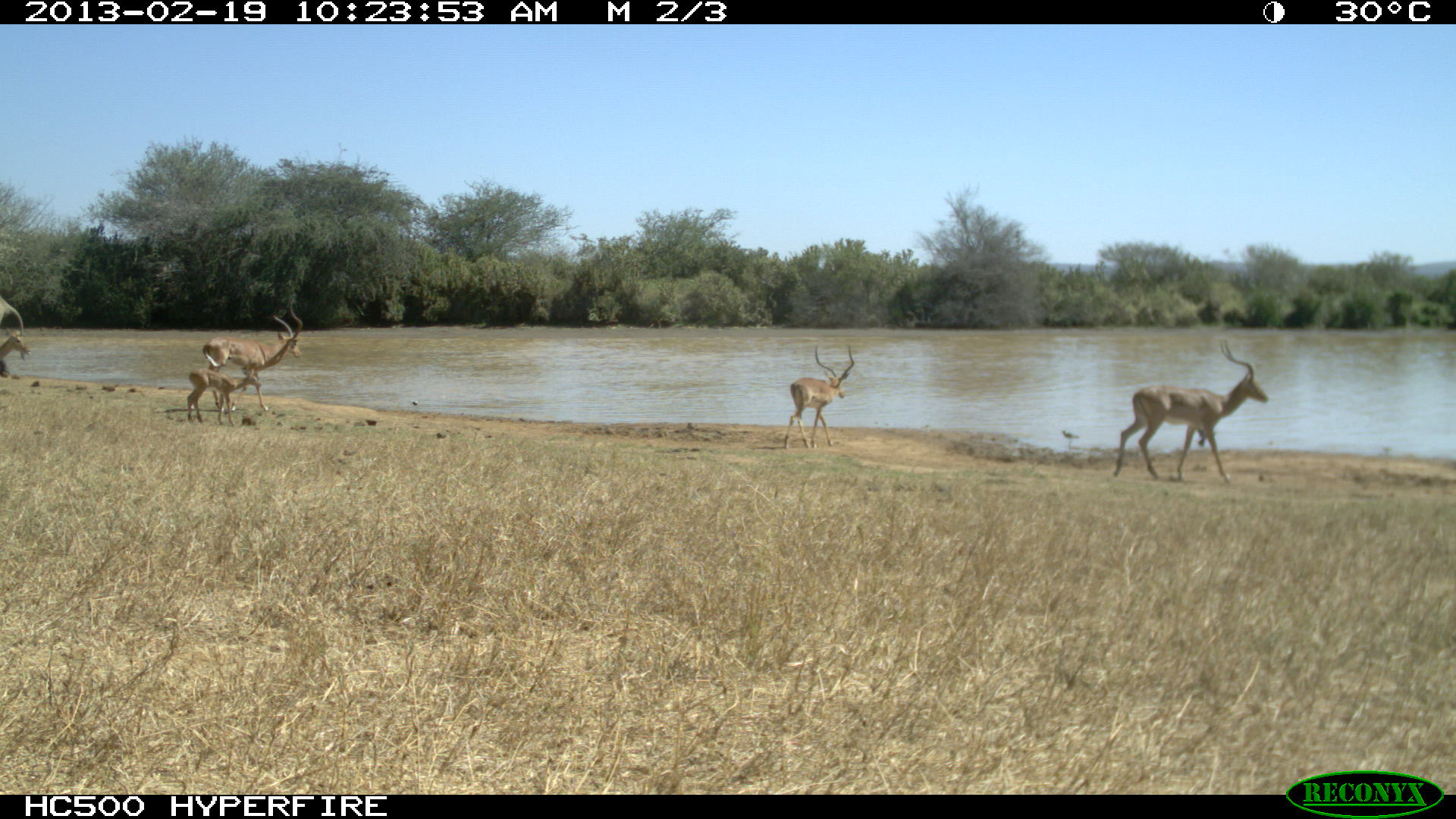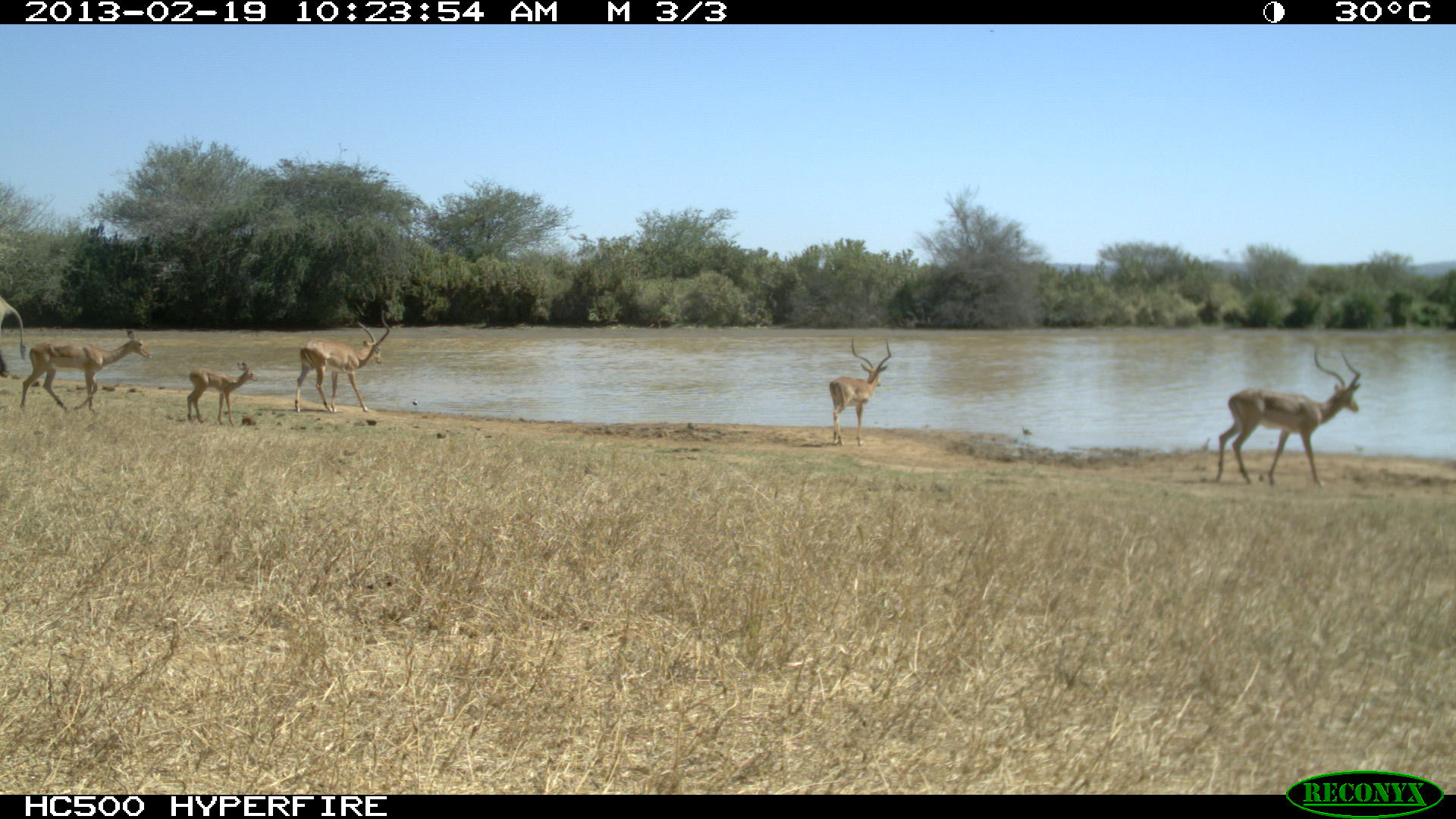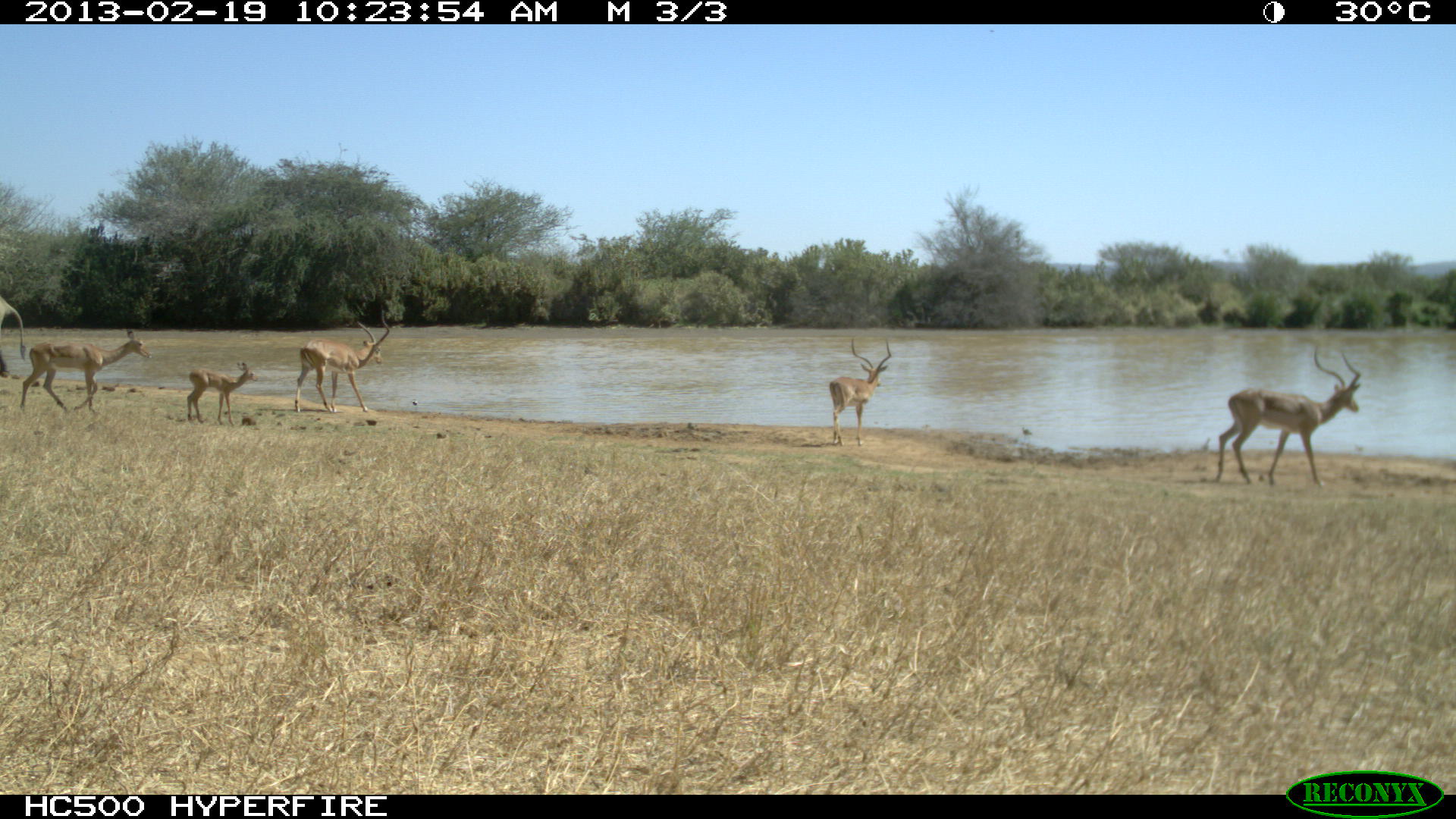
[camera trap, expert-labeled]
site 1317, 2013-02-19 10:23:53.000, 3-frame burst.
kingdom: Animalia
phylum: Chordata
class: Mammalia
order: Artiodactyla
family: Bovidae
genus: Aepyceros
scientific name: Aepyceros melampus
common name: impala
Aepyceros melampus (impala), count 5.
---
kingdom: Animalia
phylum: Chordata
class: Mammalia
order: Proboscidea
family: Elephantidae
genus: Loxodonta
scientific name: Loxodonta africana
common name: african bush elephant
Loxodonta africana (african bush elephant), count 1.